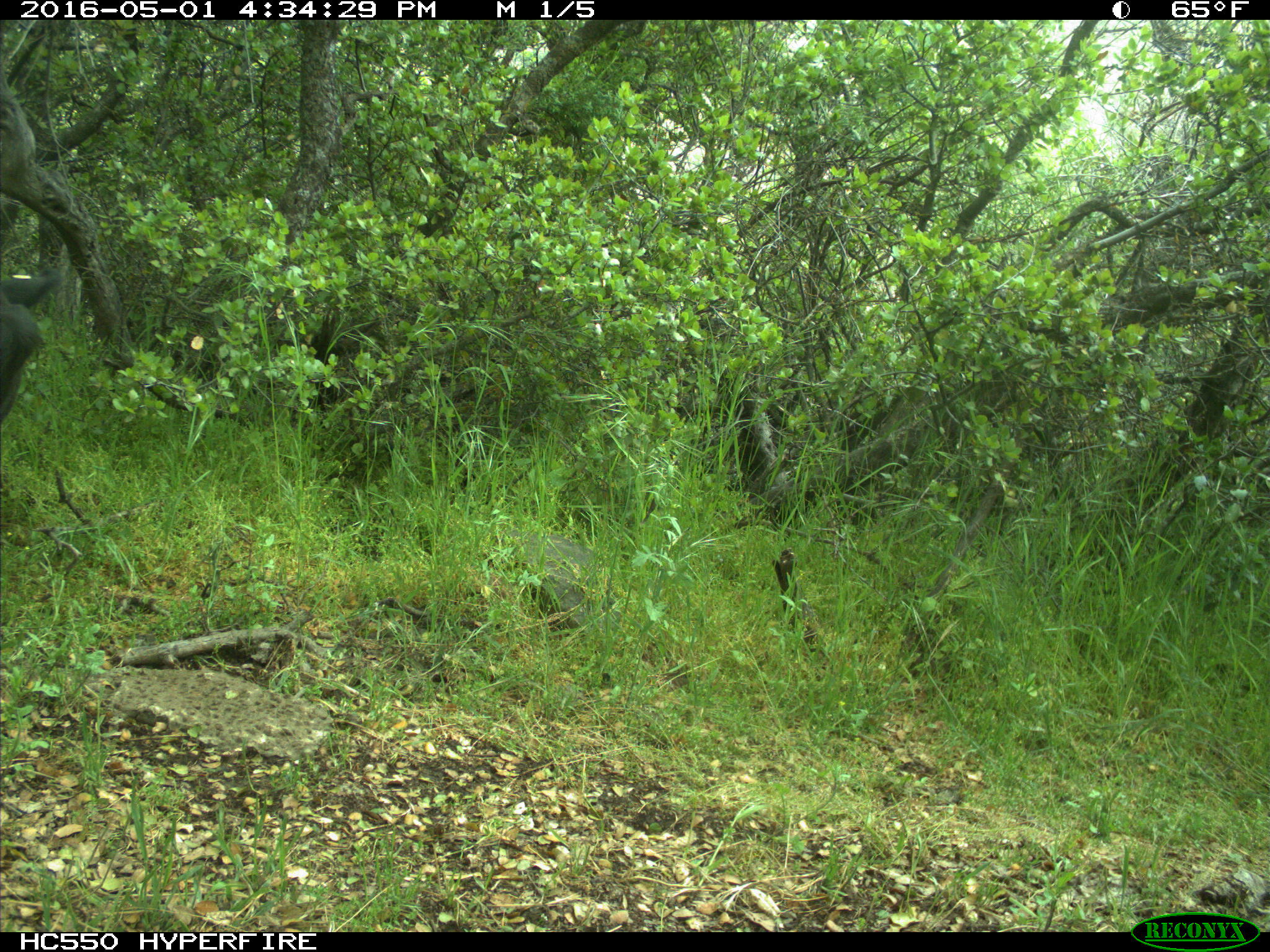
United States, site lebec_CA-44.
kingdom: Animalia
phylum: Chordata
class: Mammalia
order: Artiodactyla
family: Bovidae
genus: Bos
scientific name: Bos taurus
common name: domestic cow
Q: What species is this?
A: Bos taurus (domestic cow).